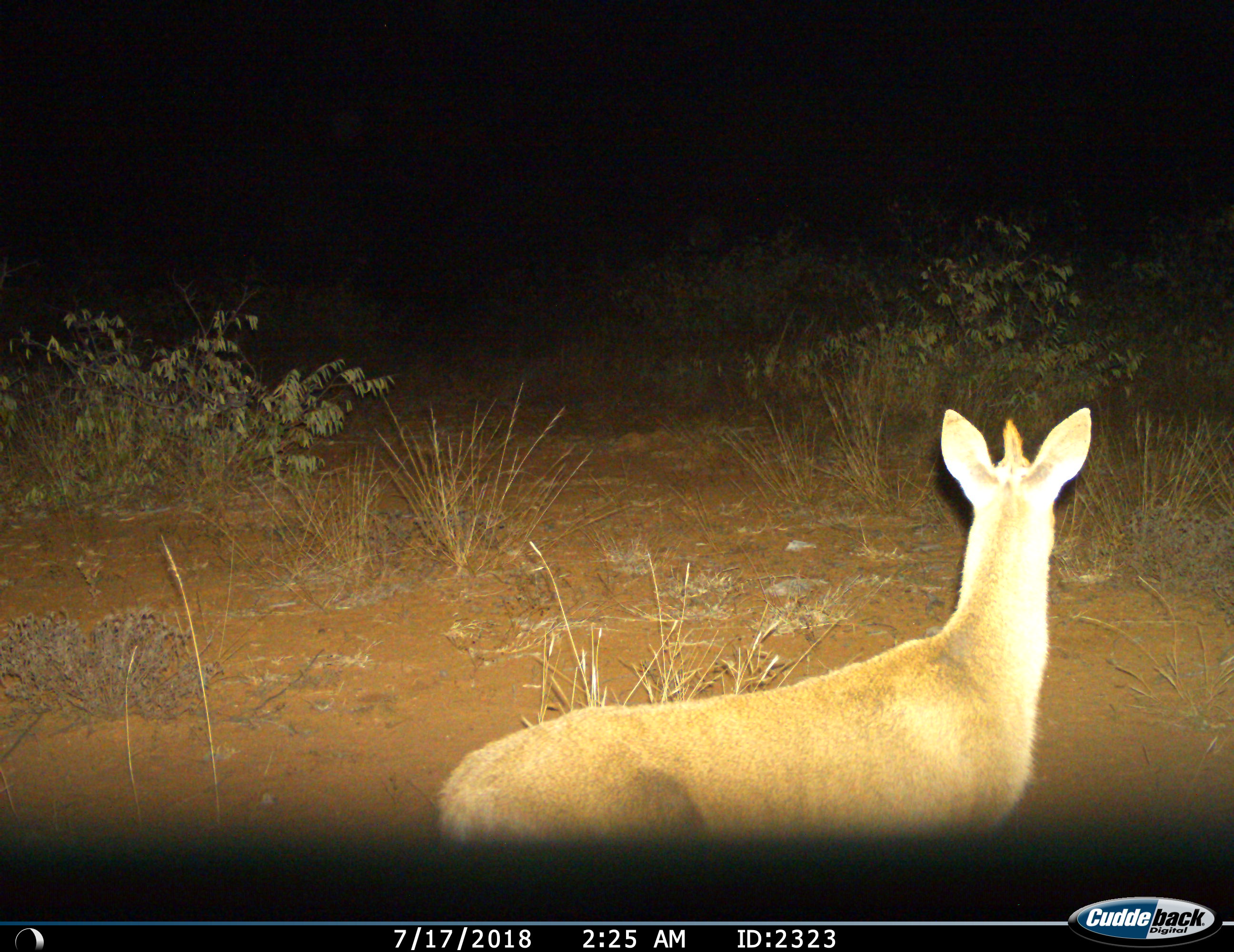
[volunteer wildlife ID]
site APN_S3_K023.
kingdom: Animalia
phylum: Chordata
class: Mammalia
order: Artiodactyla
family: Bovidae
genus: Sylvicapra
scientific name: Sylvicapra grimmia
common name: common duiker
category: duikercommongrey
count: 1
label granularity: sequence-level